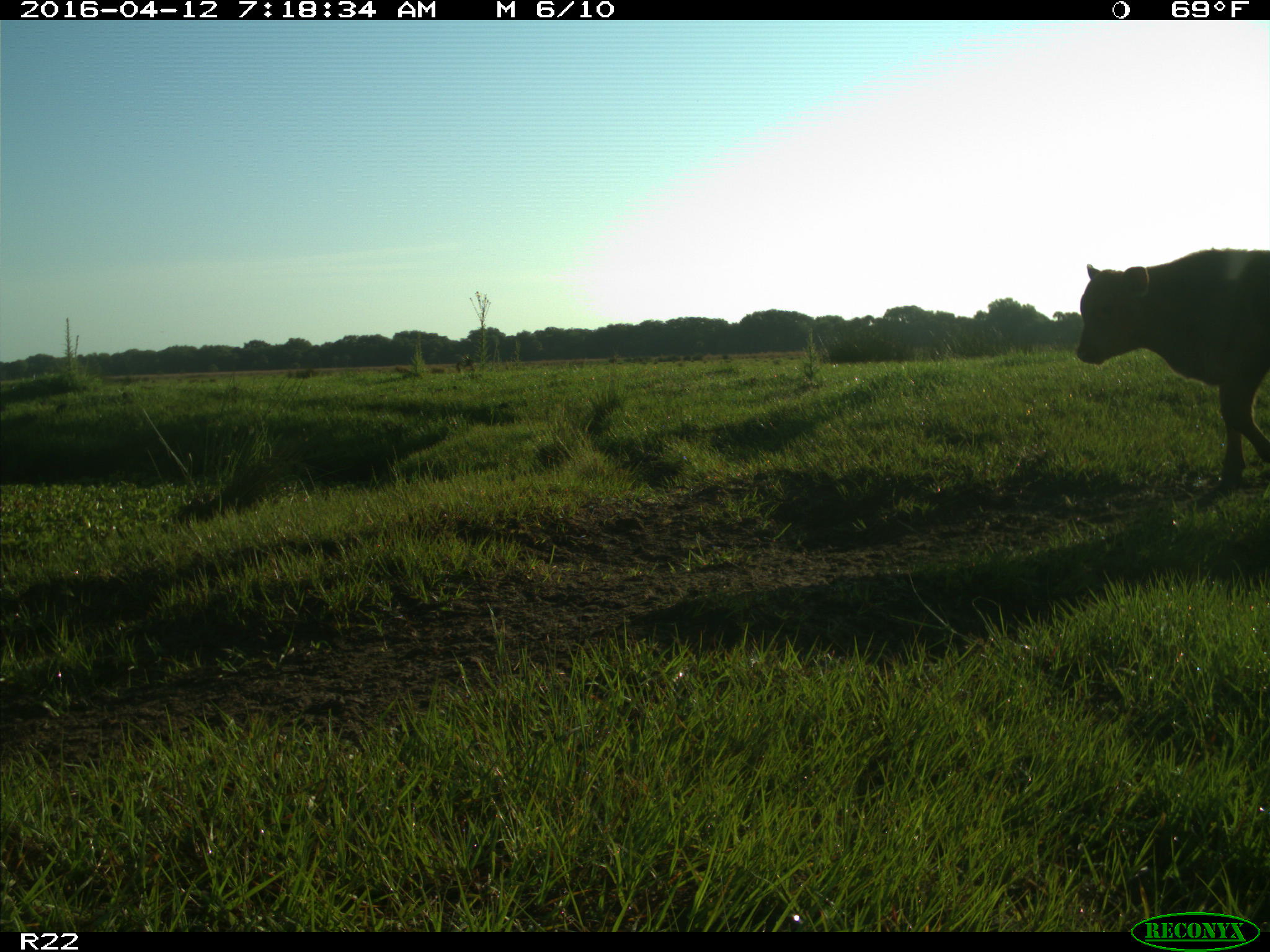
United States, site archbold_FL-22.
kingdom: Animalia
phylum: Chordata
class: Mammalia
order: Artiodactyla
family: Bovidae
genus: Bos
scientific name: Bos taurus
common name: domestic cow